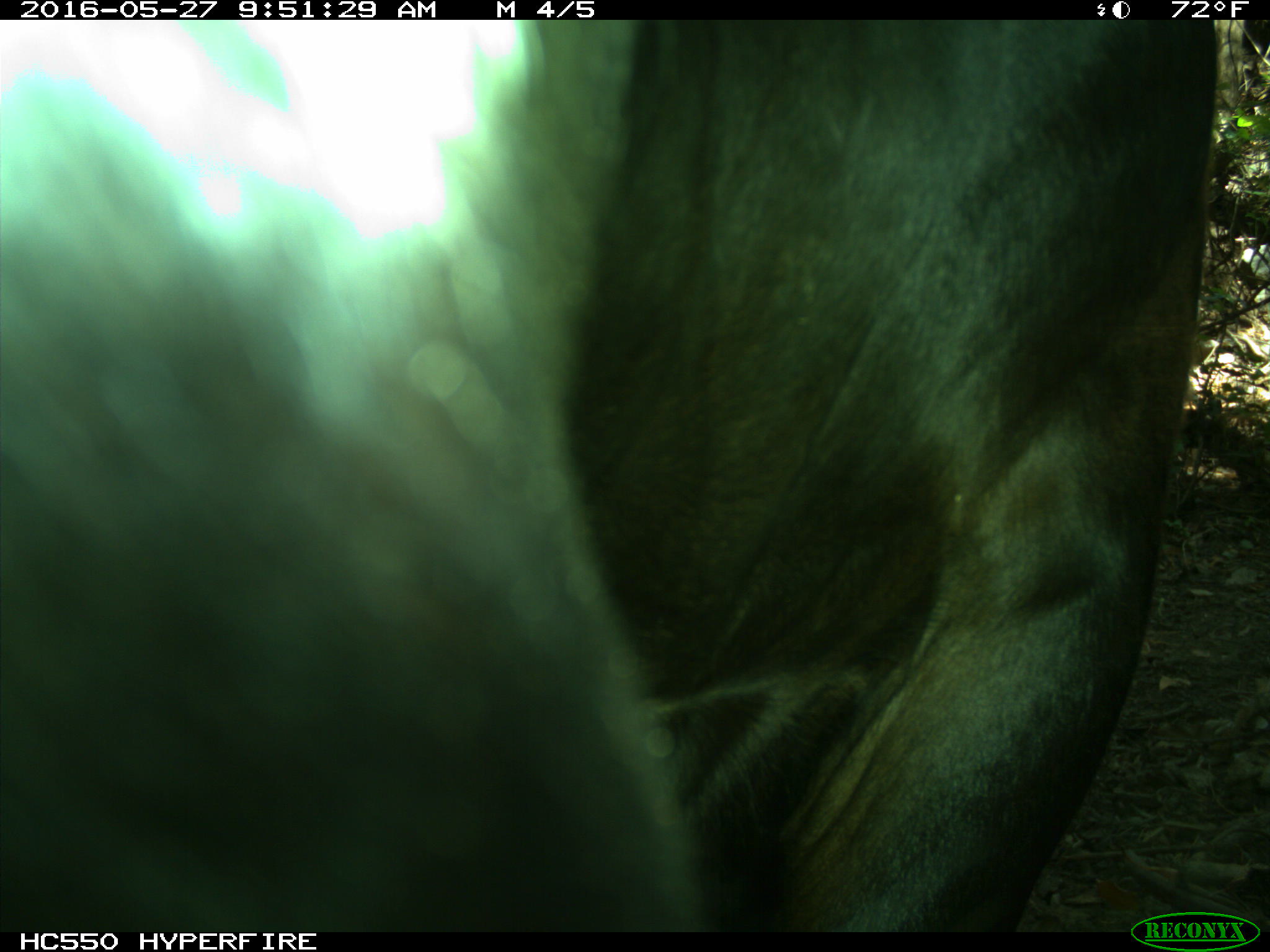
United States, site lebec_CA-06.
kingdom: Animalia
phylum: Chordata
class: Mammalia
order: Artiodactyla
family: Bovidae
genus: Bos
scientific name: Bos taurus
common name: domestic cow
Bos taurus (domestic cow).